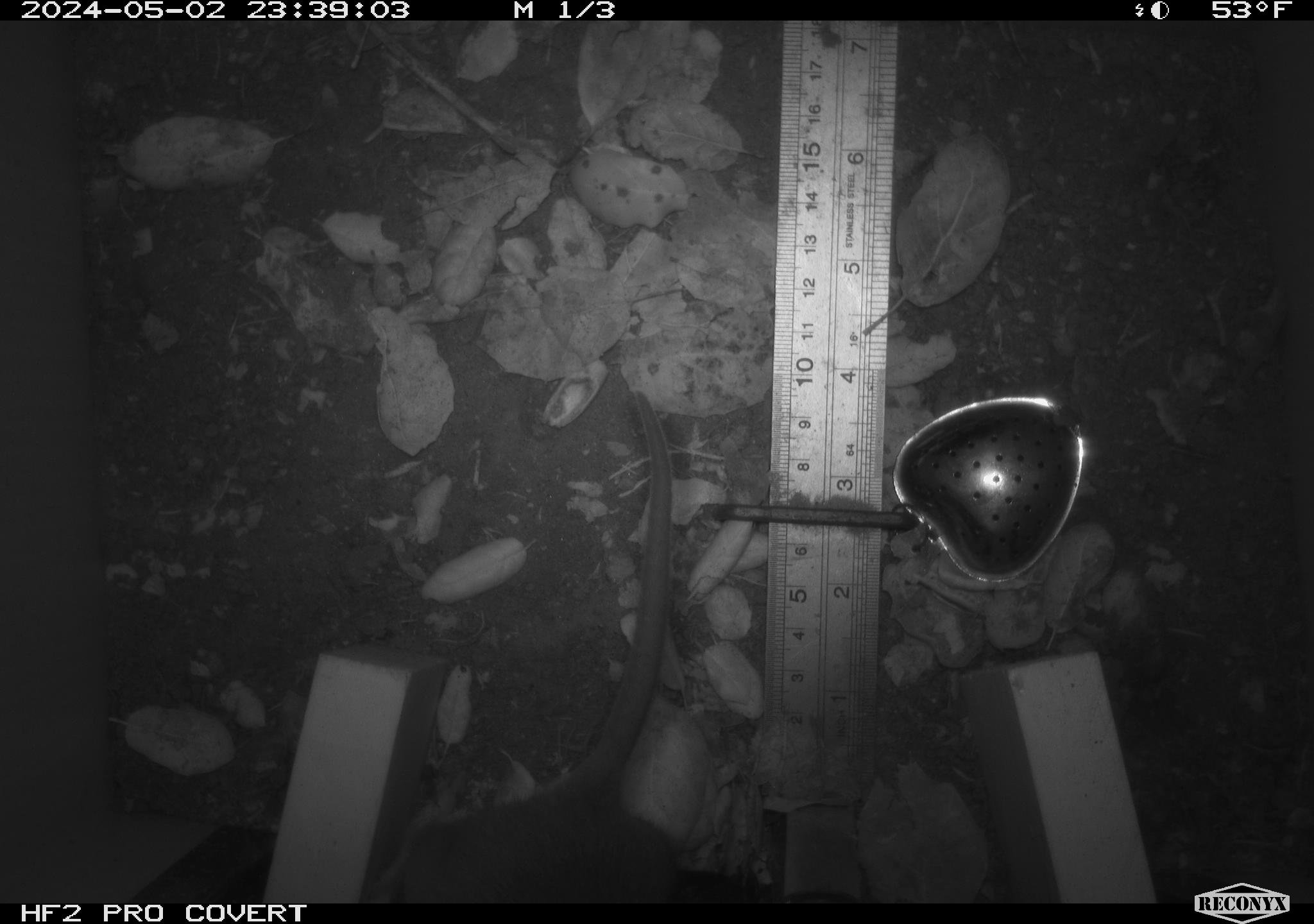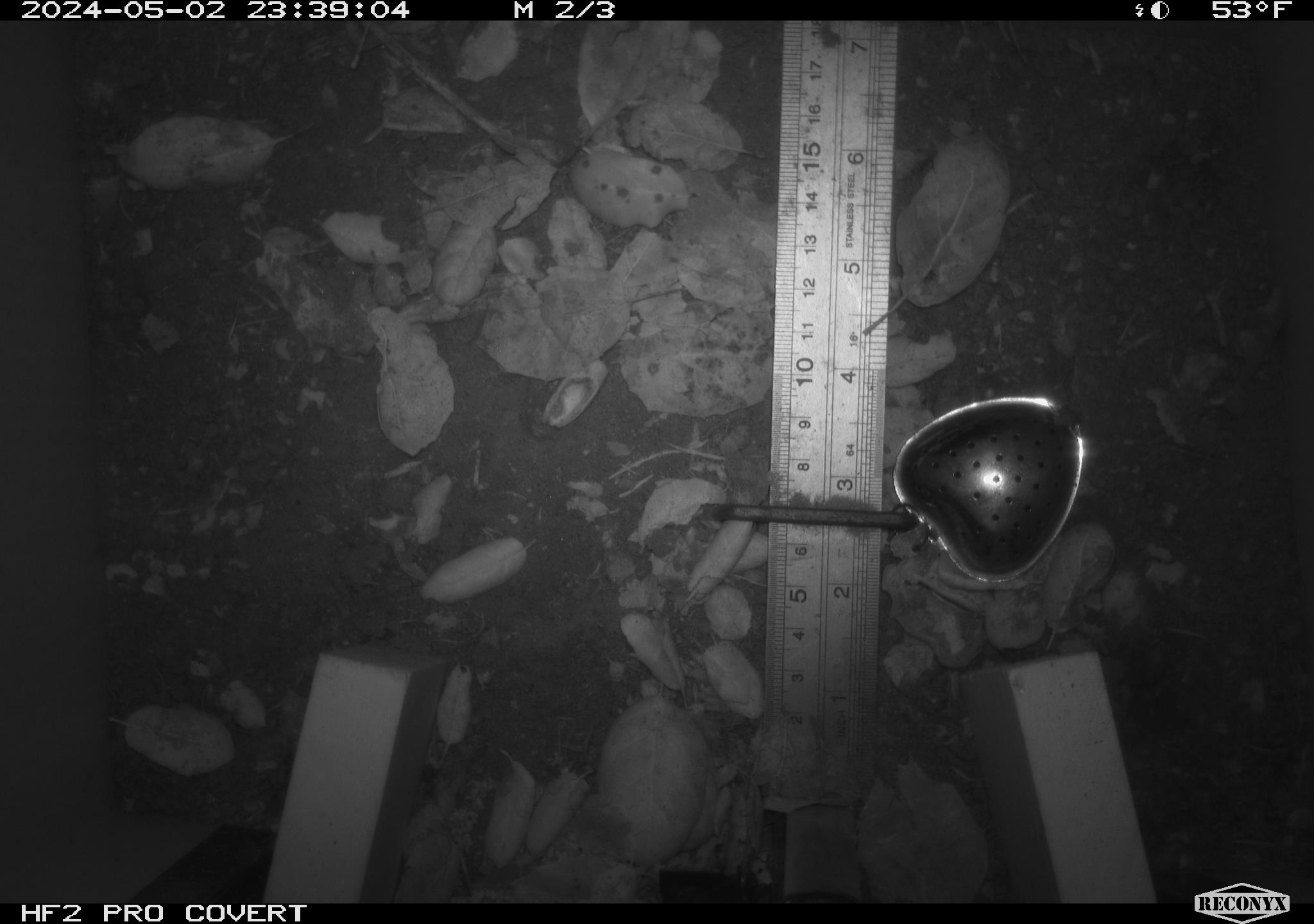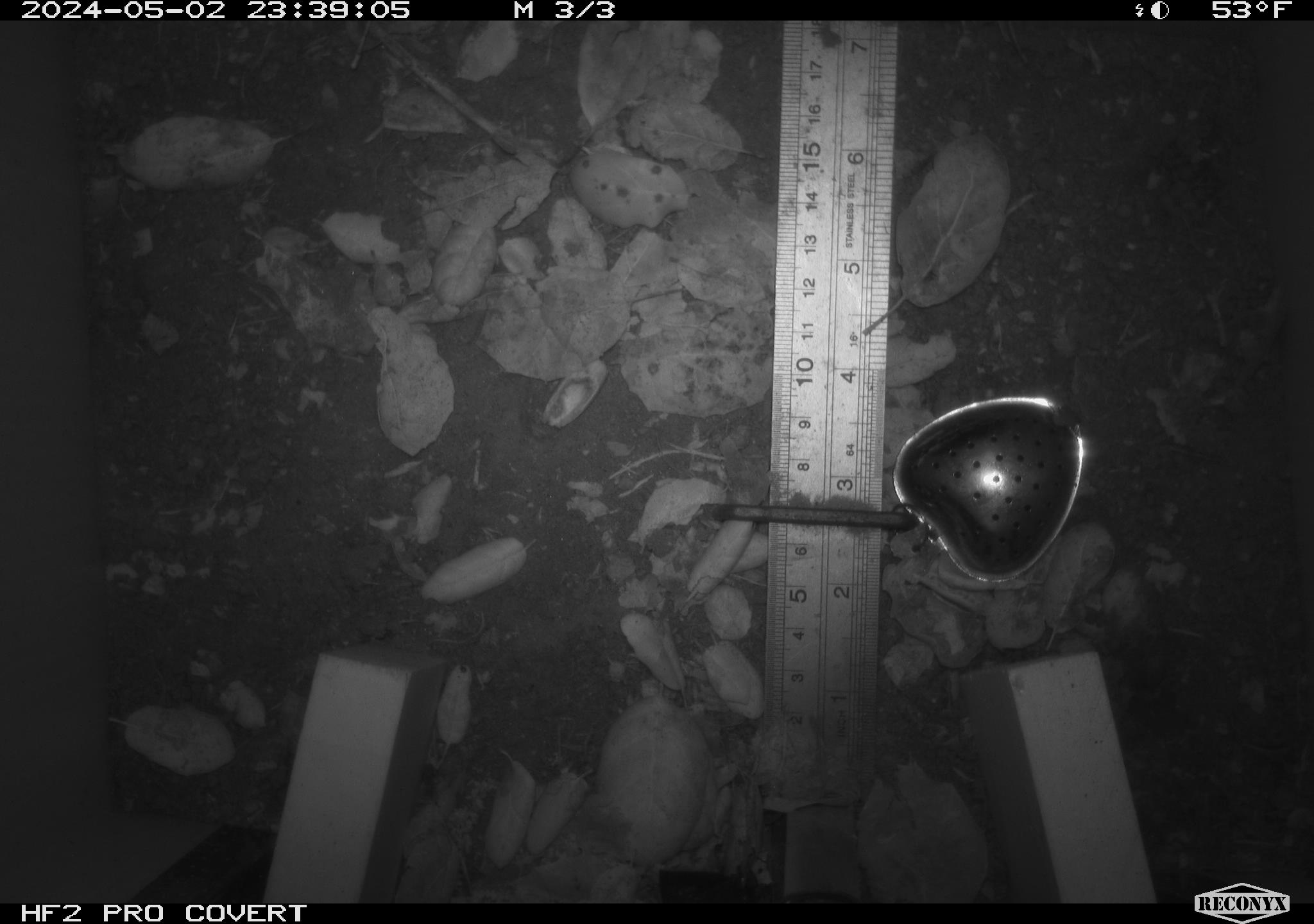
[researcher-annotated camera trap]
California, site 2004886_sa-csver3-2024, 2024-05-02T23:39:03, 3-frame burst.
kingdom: Animalia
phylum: Chordata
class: Mammalia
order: Rodentia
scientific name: Rodentia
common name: rodent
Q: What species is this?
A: Rodent (Rodentia).